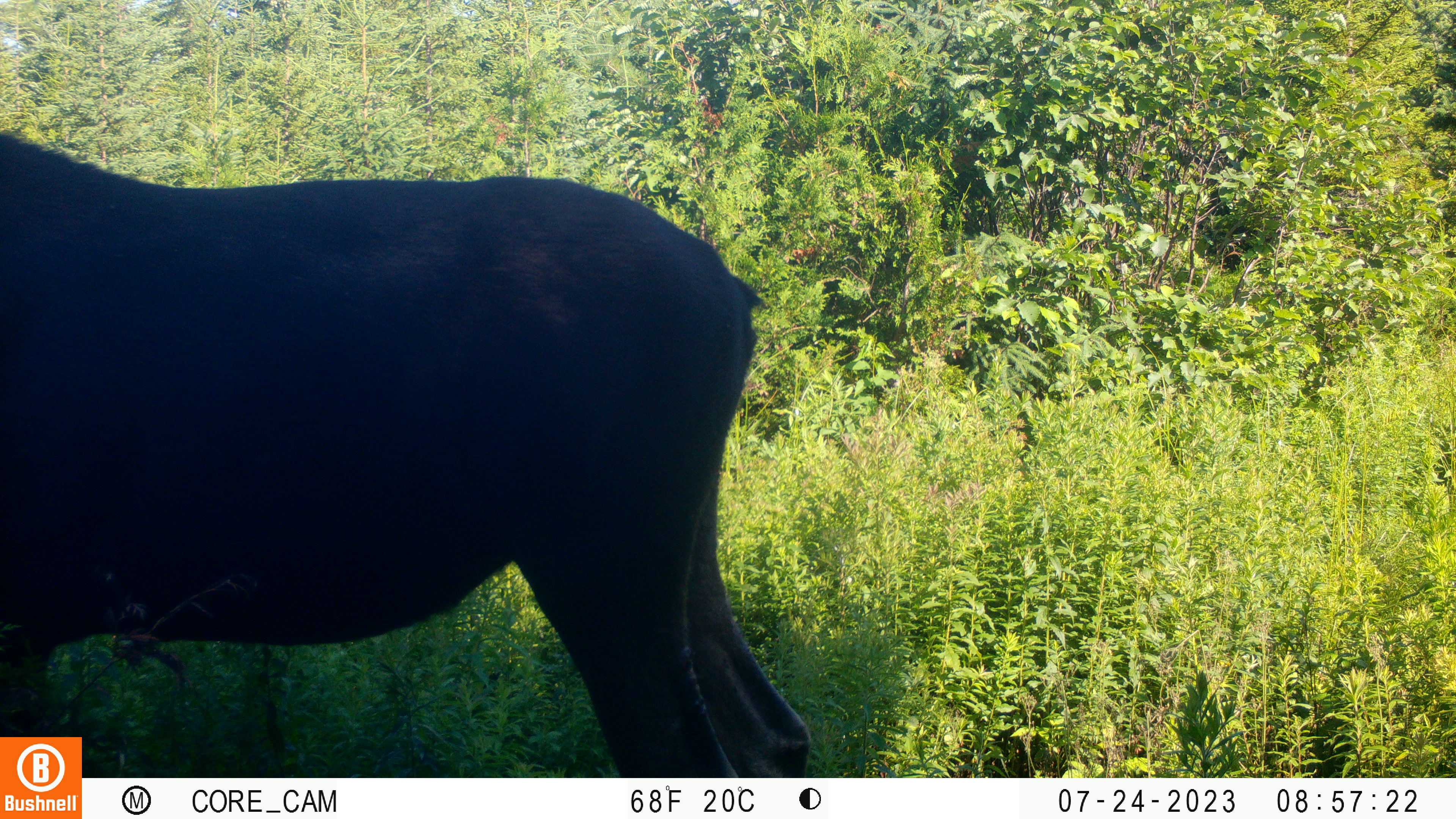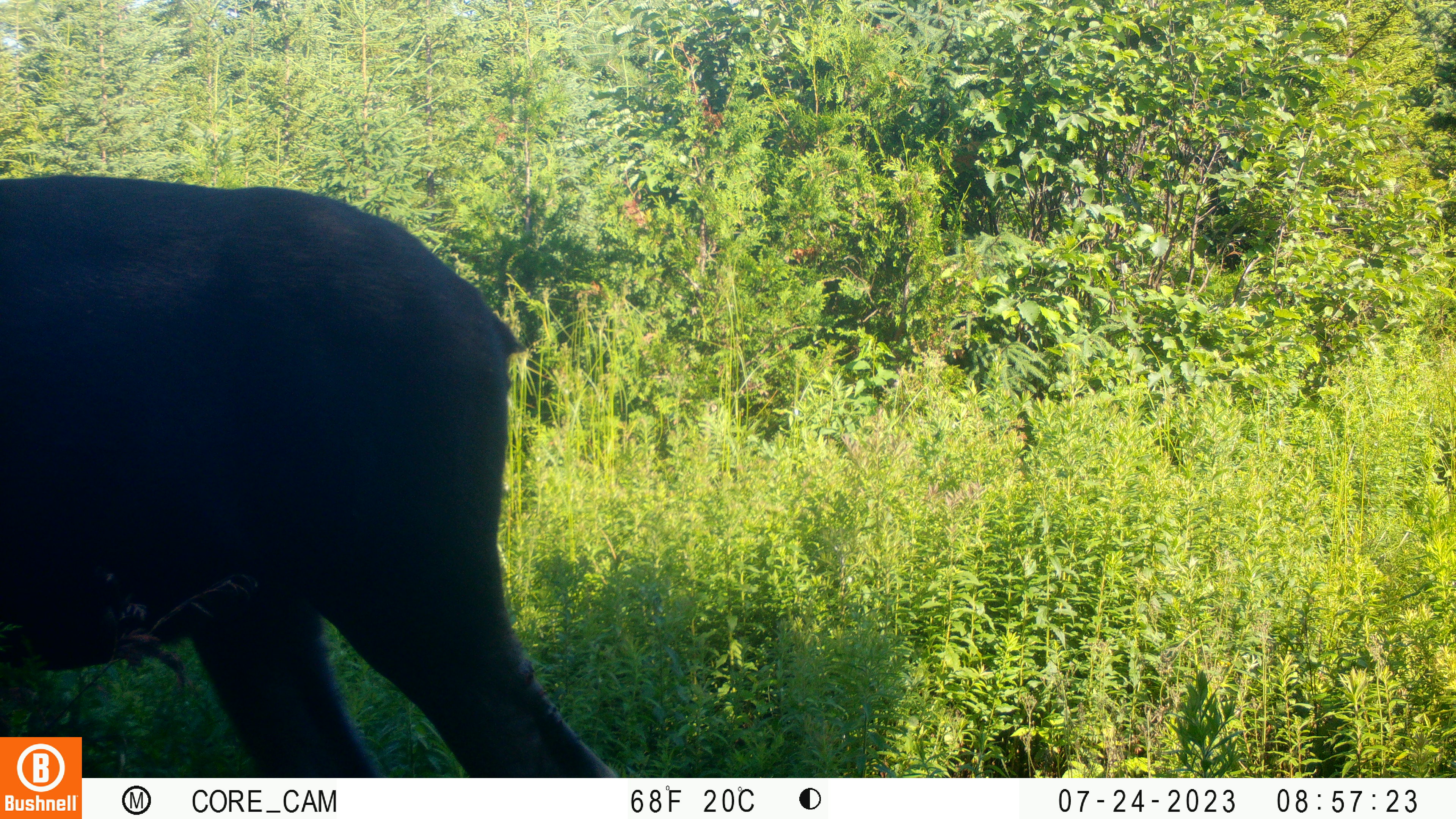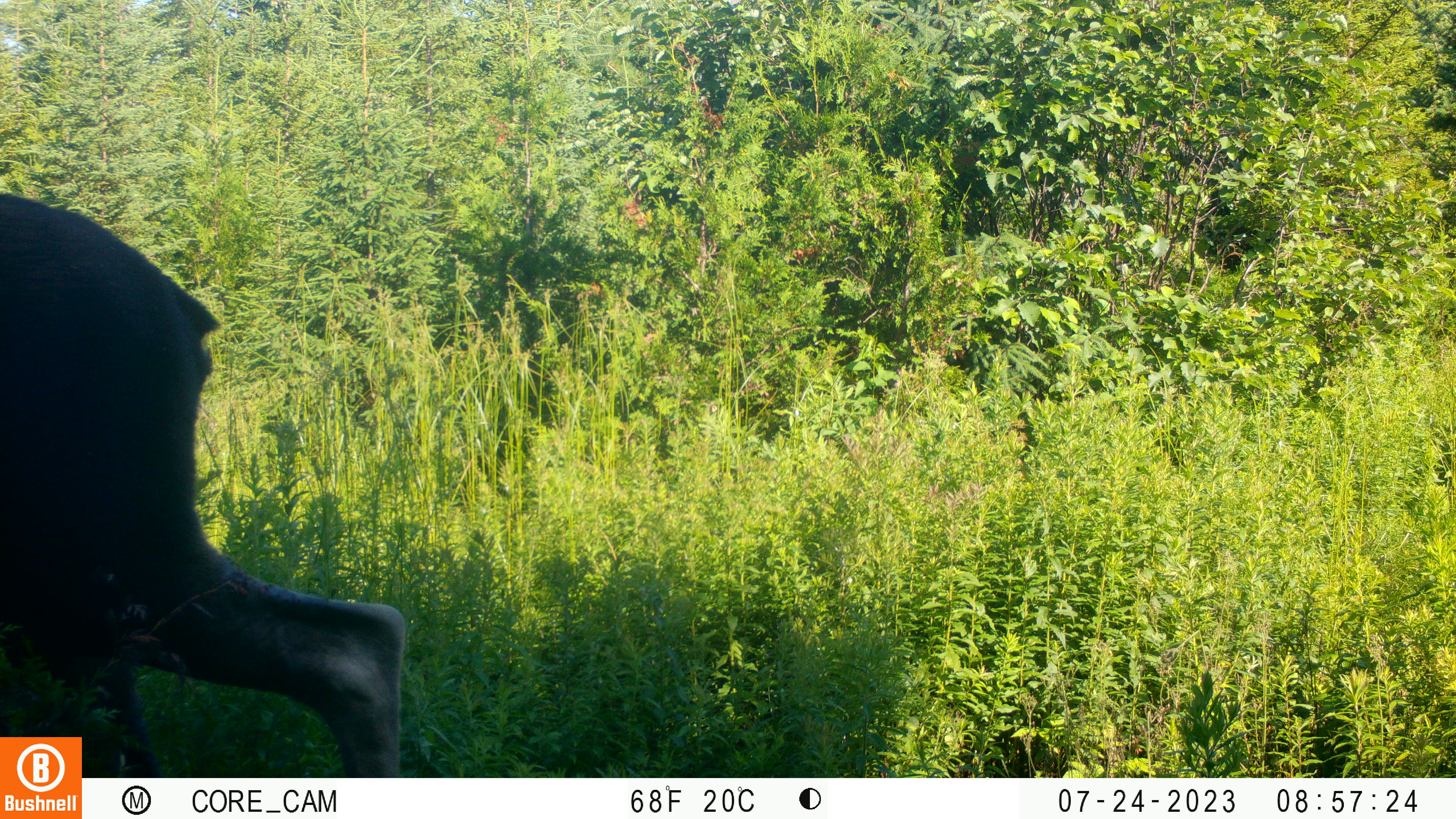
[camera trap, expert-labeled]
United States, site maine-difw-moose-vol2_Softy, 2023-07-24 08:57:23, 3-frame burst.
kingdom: Animalia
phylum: Chordata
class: Mammalia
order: Artiodactyla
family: Cervidae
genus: Alces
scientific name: Alces alces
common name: moose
Moose (Alces alces).